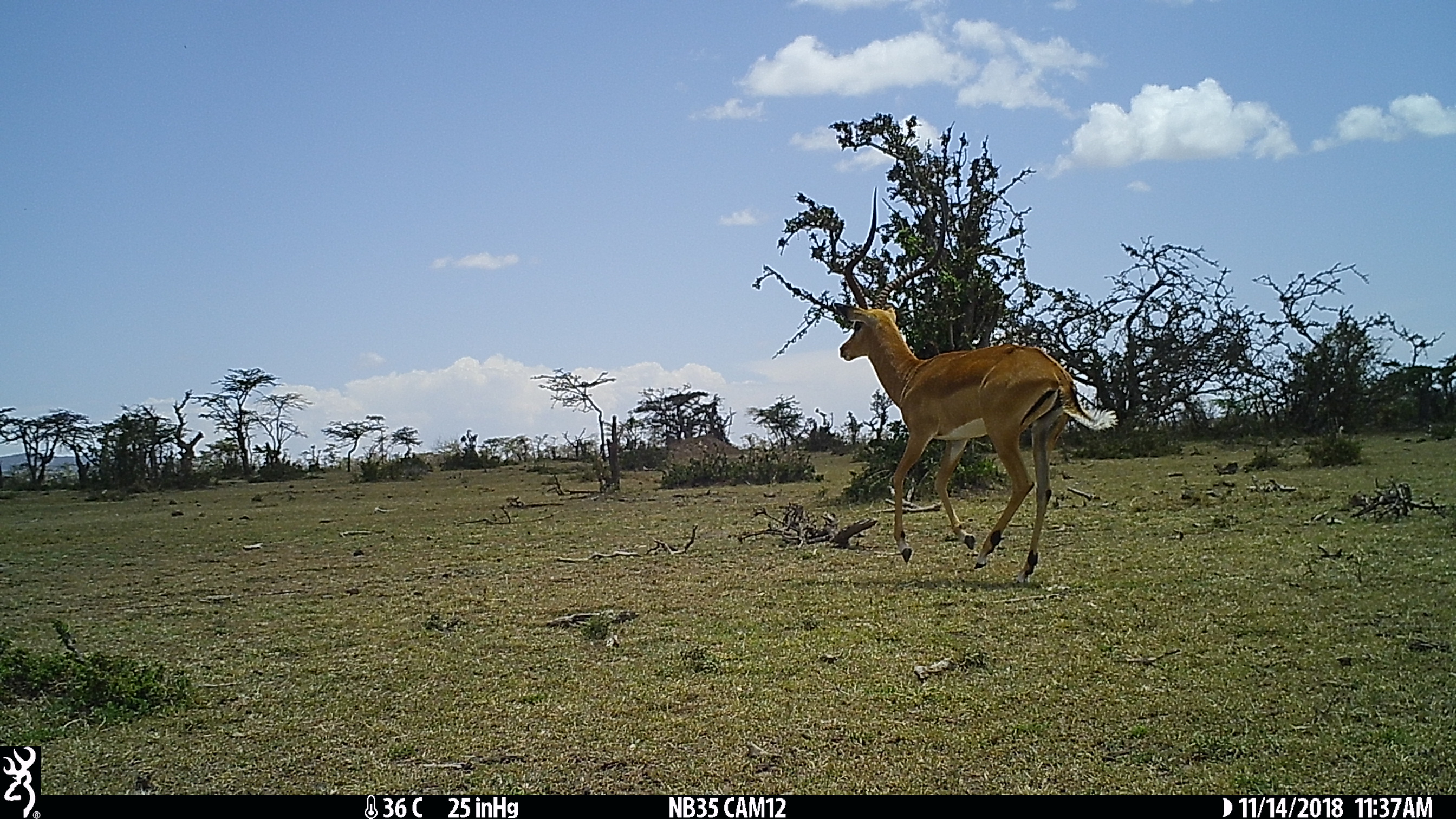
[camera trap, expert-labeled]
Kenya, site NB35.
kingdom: Animalia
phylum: Chordata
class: Mammalia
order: Artiodactyla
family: Bovidae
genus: Aepyceros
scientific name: Aepyceros melampus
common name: impala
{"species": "impala (Aepyceros melampus)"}